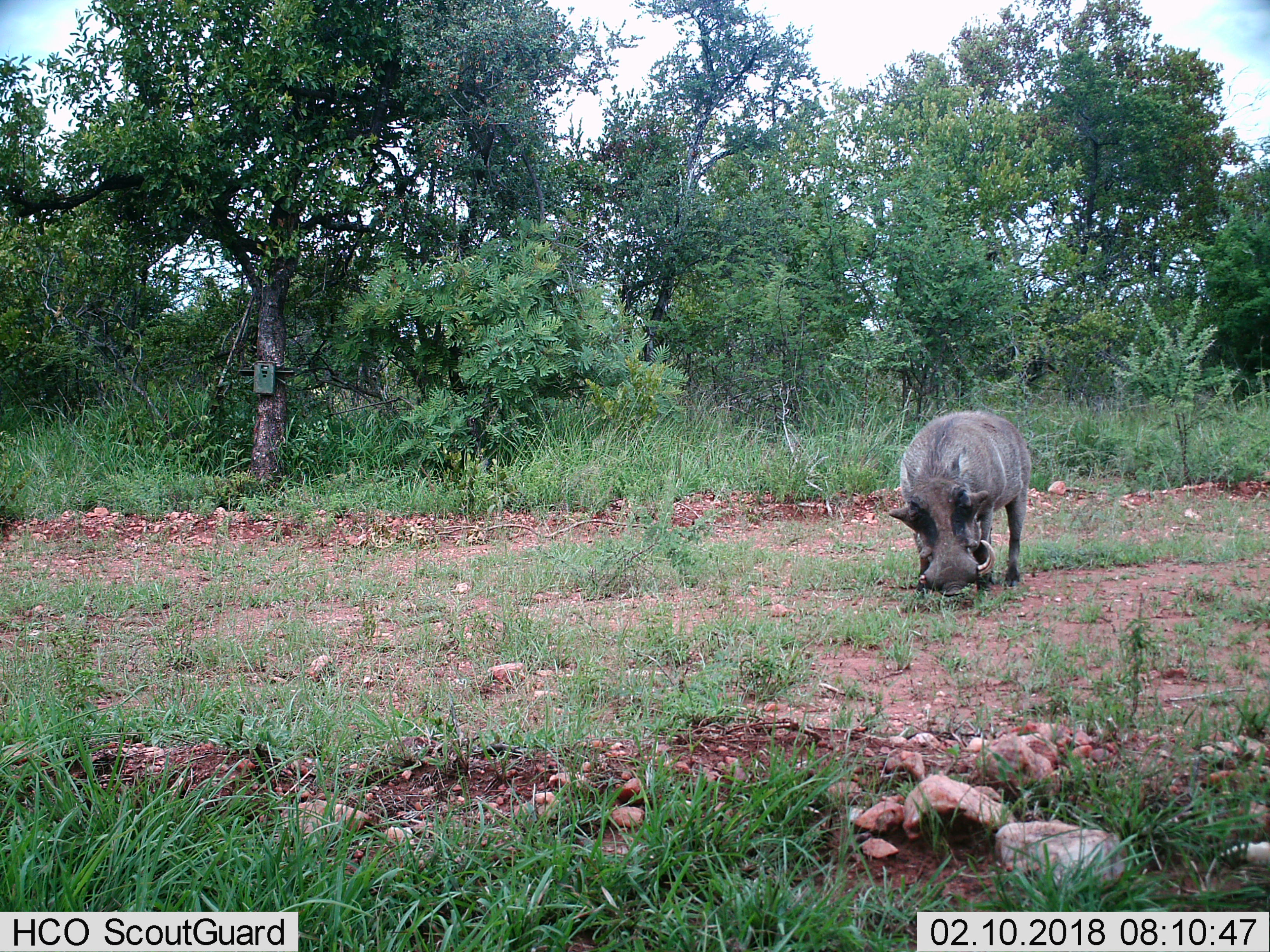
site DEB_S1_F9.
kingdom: Animalia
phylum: Chordata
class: Mammalia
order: Artiodactyla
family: Suidae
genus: Phacochoerus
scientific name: Phacochoerus africanus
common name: warthog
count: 1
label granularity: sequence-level